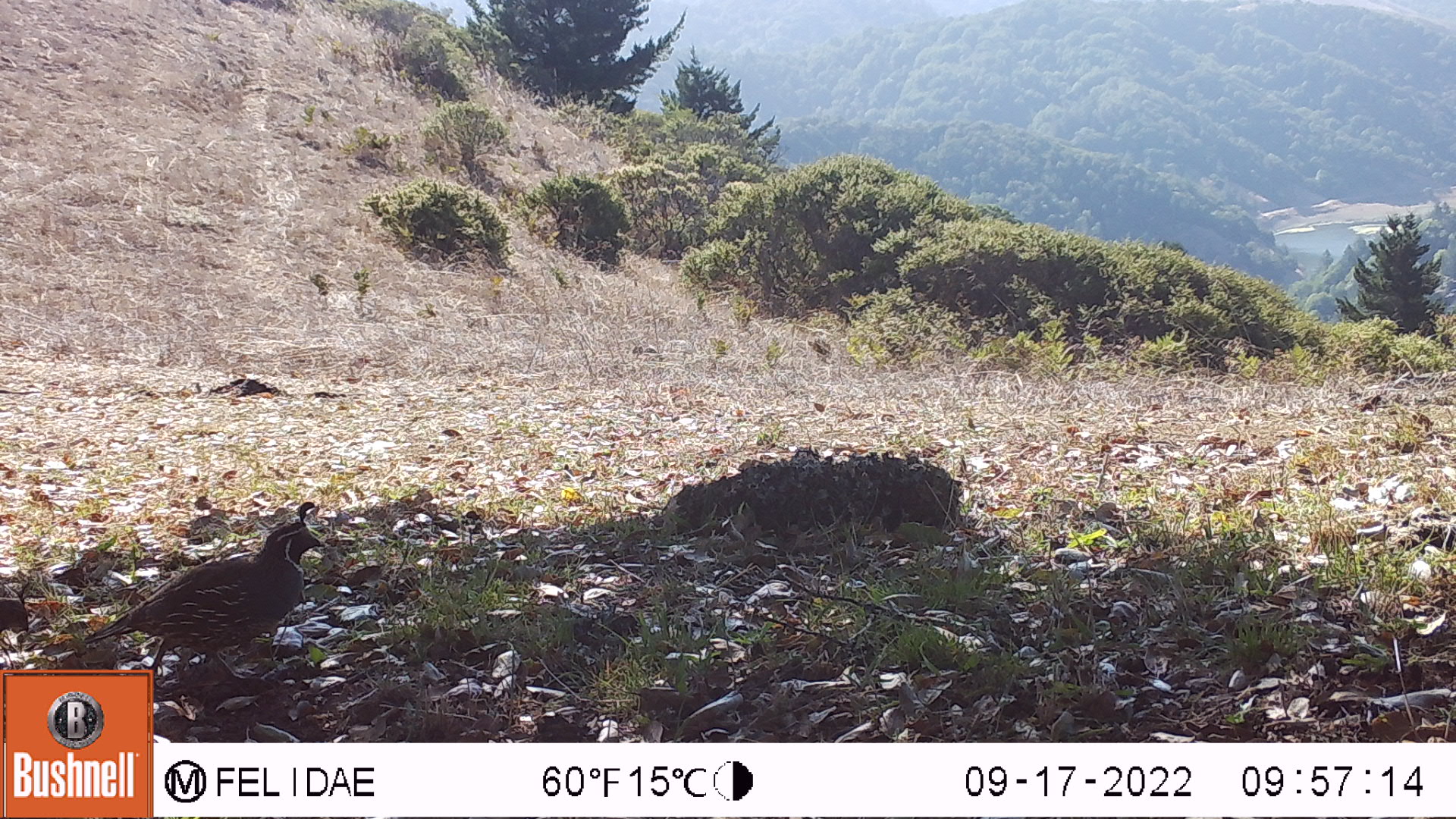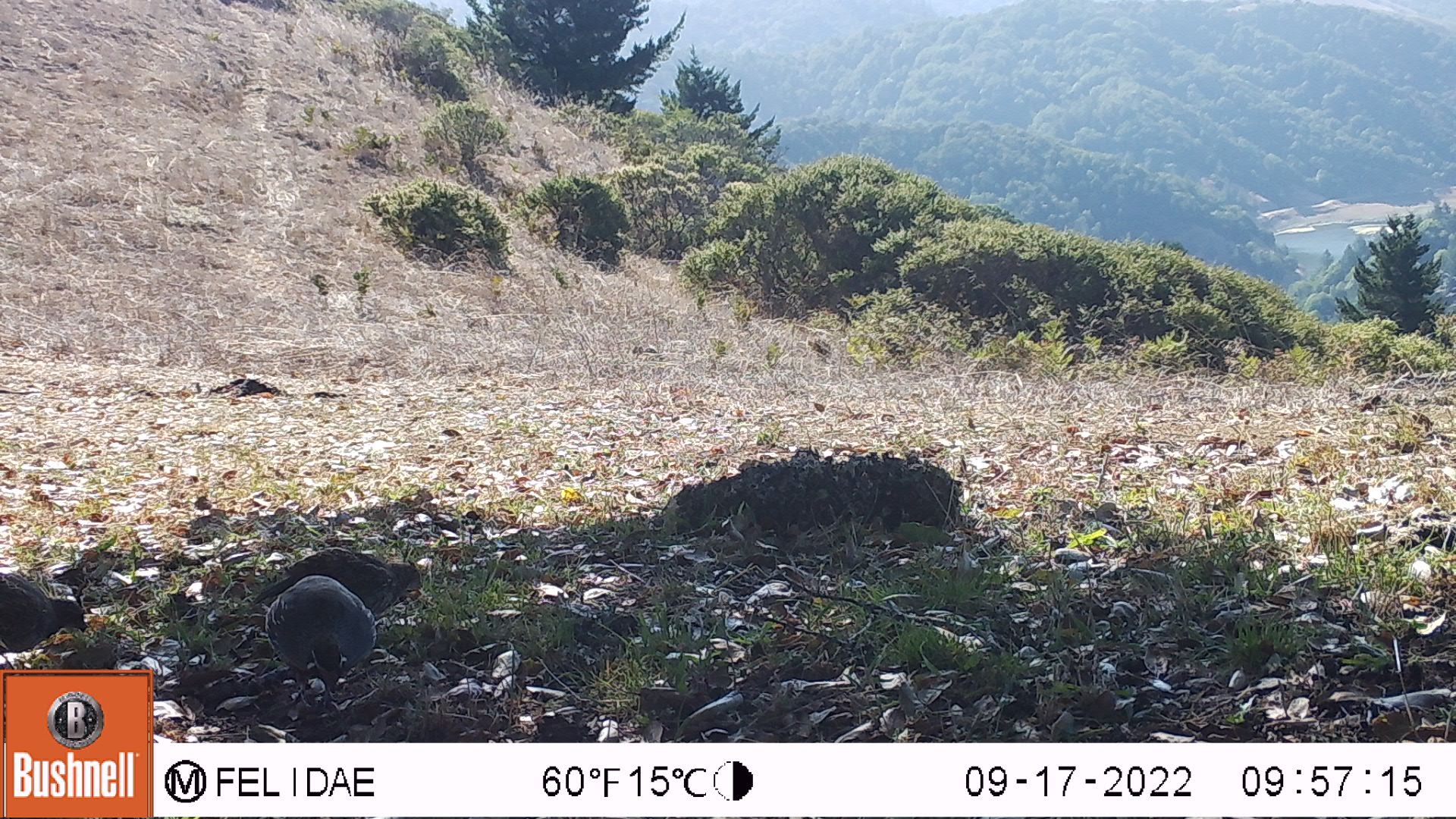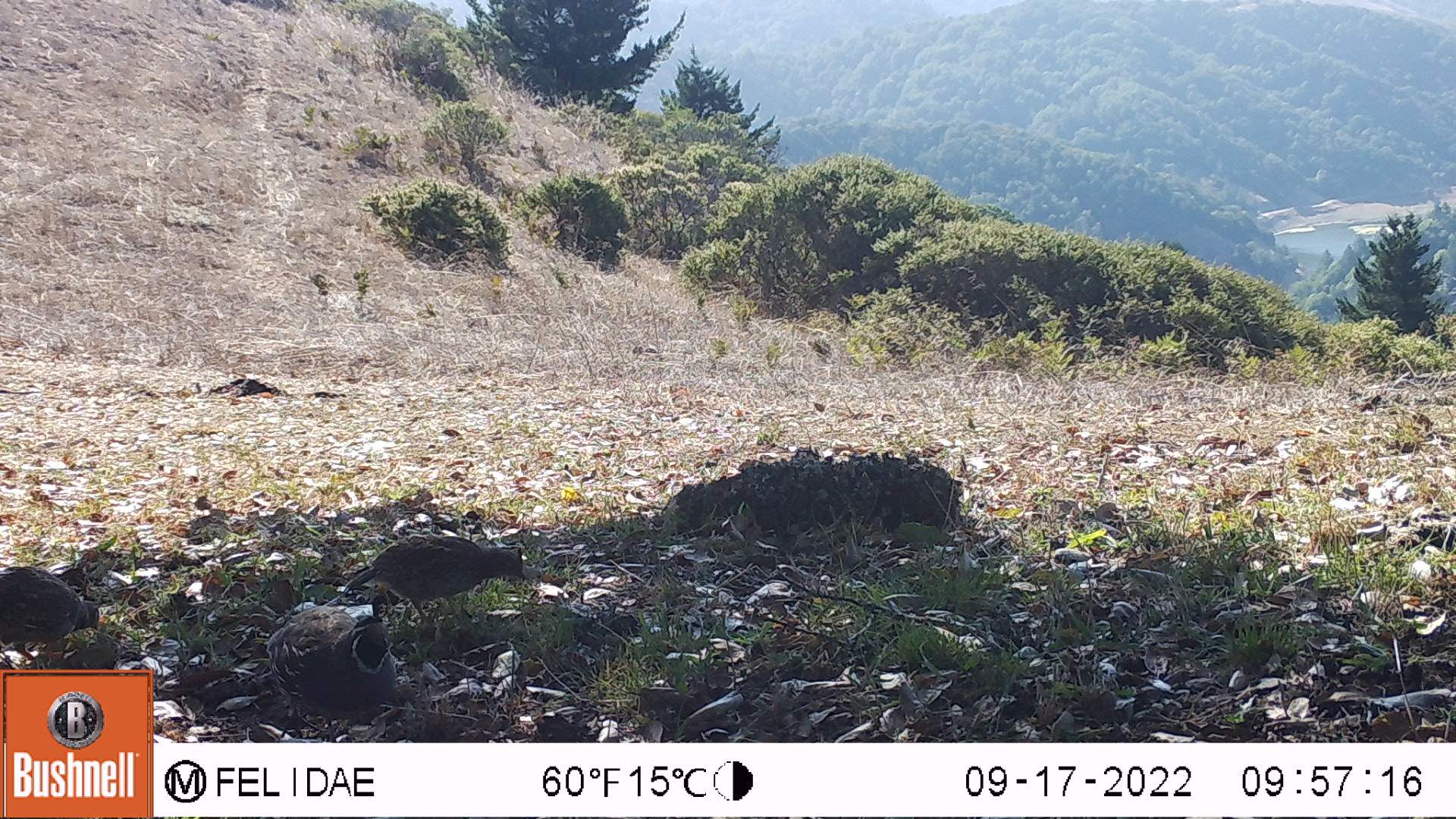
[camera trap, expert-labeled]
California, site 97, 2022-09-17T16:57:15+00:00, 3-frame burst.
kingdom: Animalia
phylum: Chordata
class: Aves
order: Galliformes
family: Odontophoridae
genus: Callipepla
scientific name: Callipepla californica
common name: california quail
California quail (Callipepla californica).